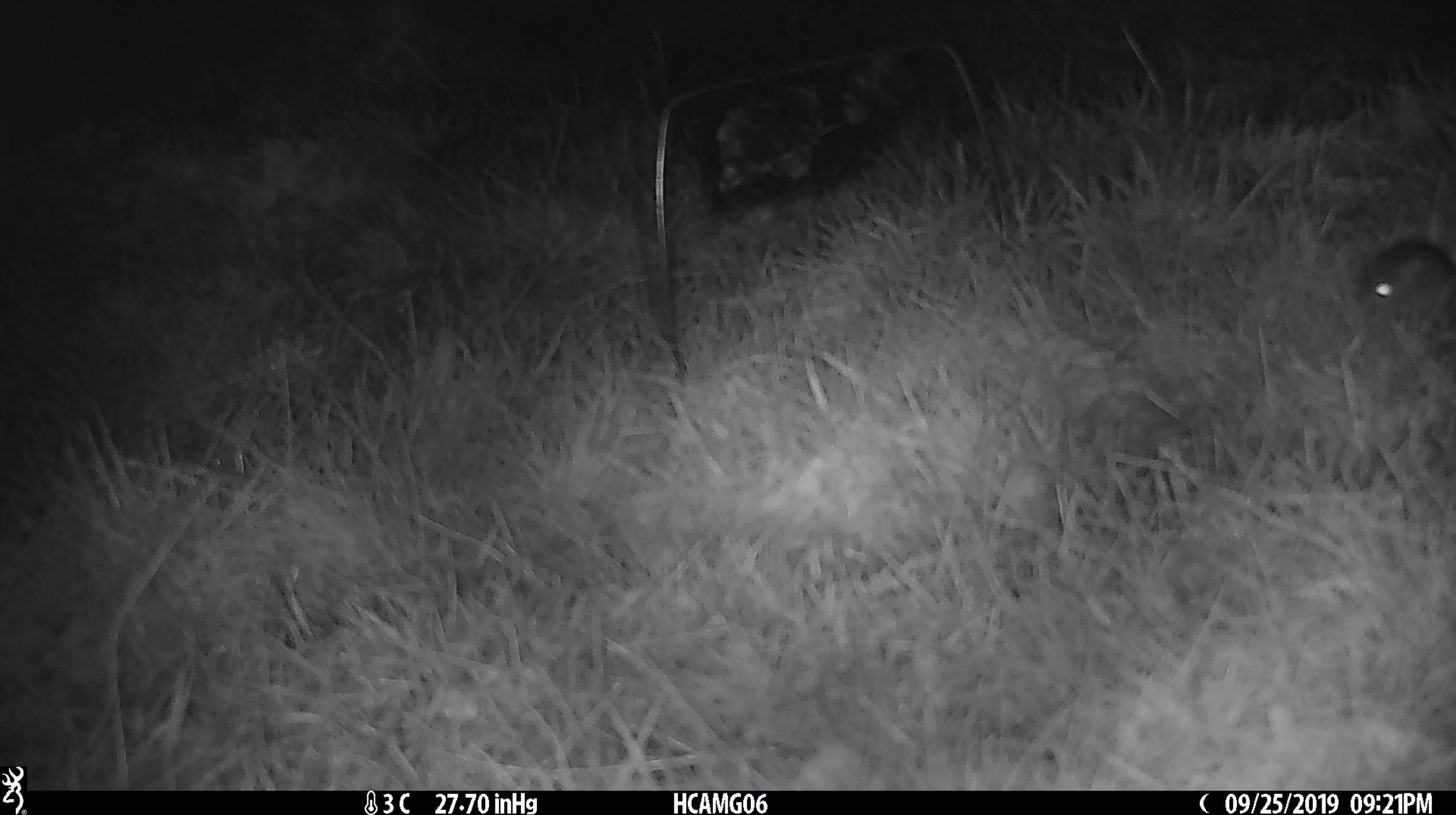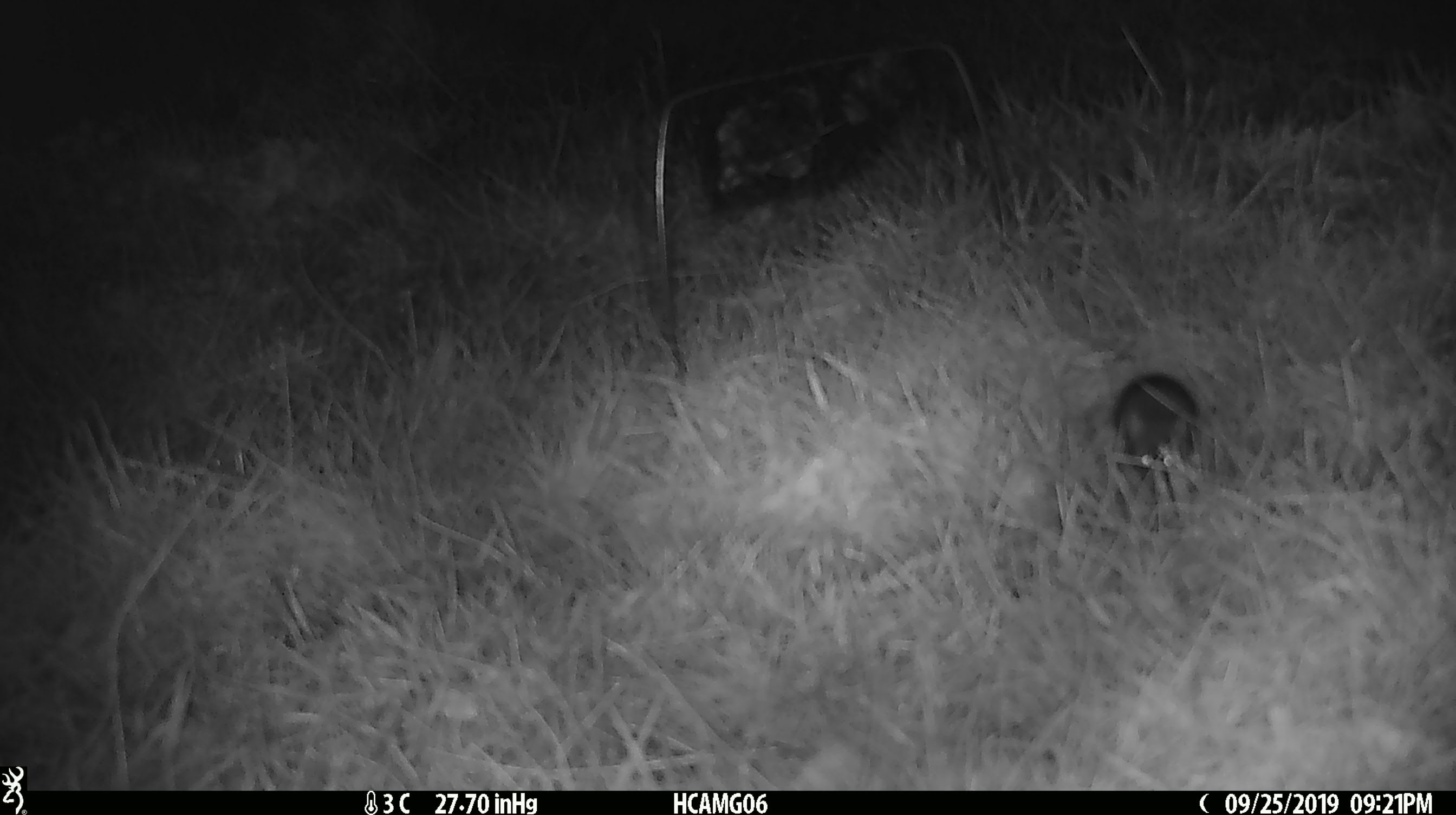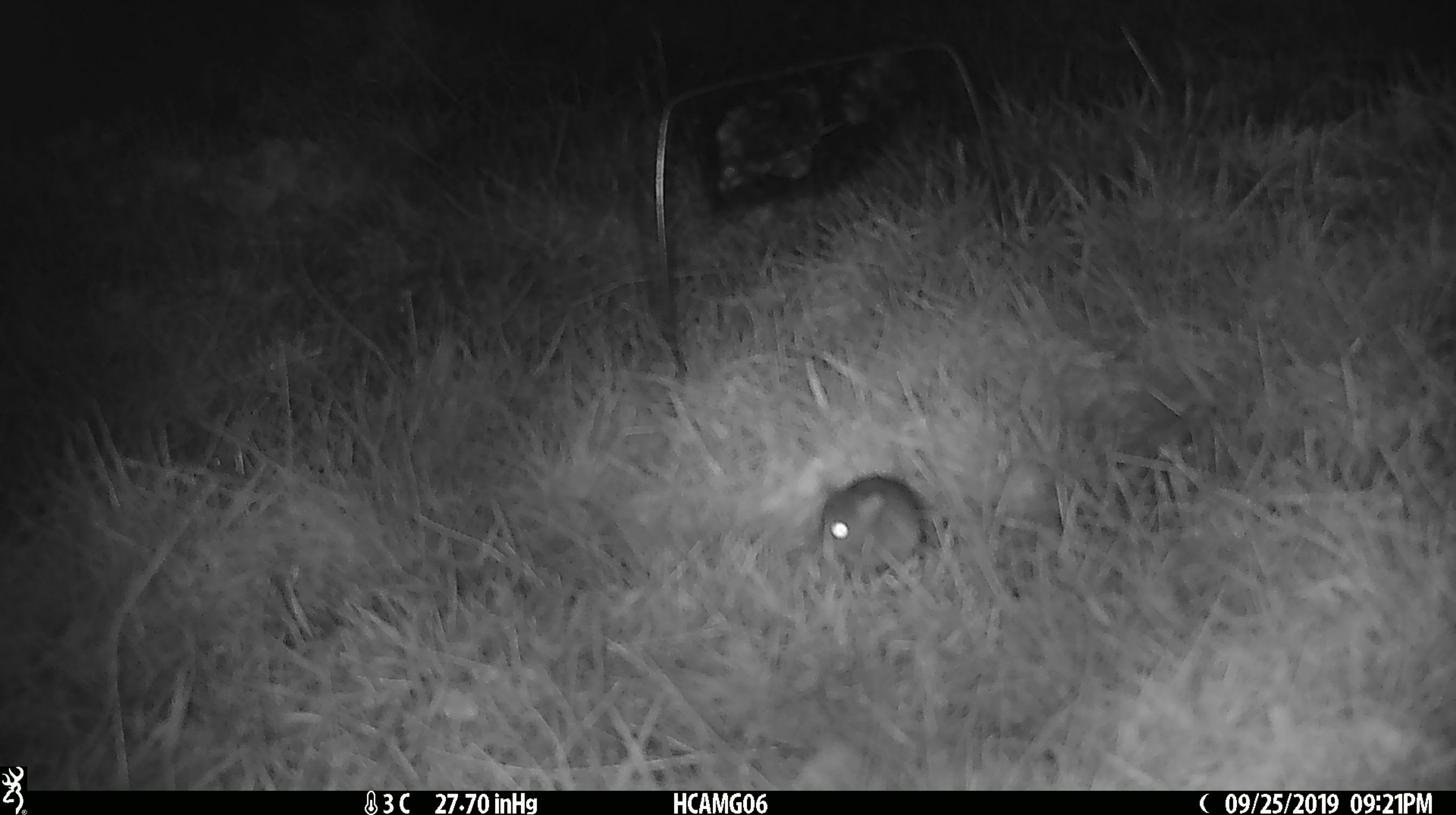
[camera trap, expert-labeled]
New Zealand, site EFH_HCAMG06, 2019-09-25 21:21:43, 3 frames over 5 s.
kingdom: Animalia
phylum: Chordata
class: Mammalia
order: Rodentia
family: Muridae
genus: Mus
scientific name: Mus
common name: mouse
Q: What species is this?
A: Mouse (Mus).